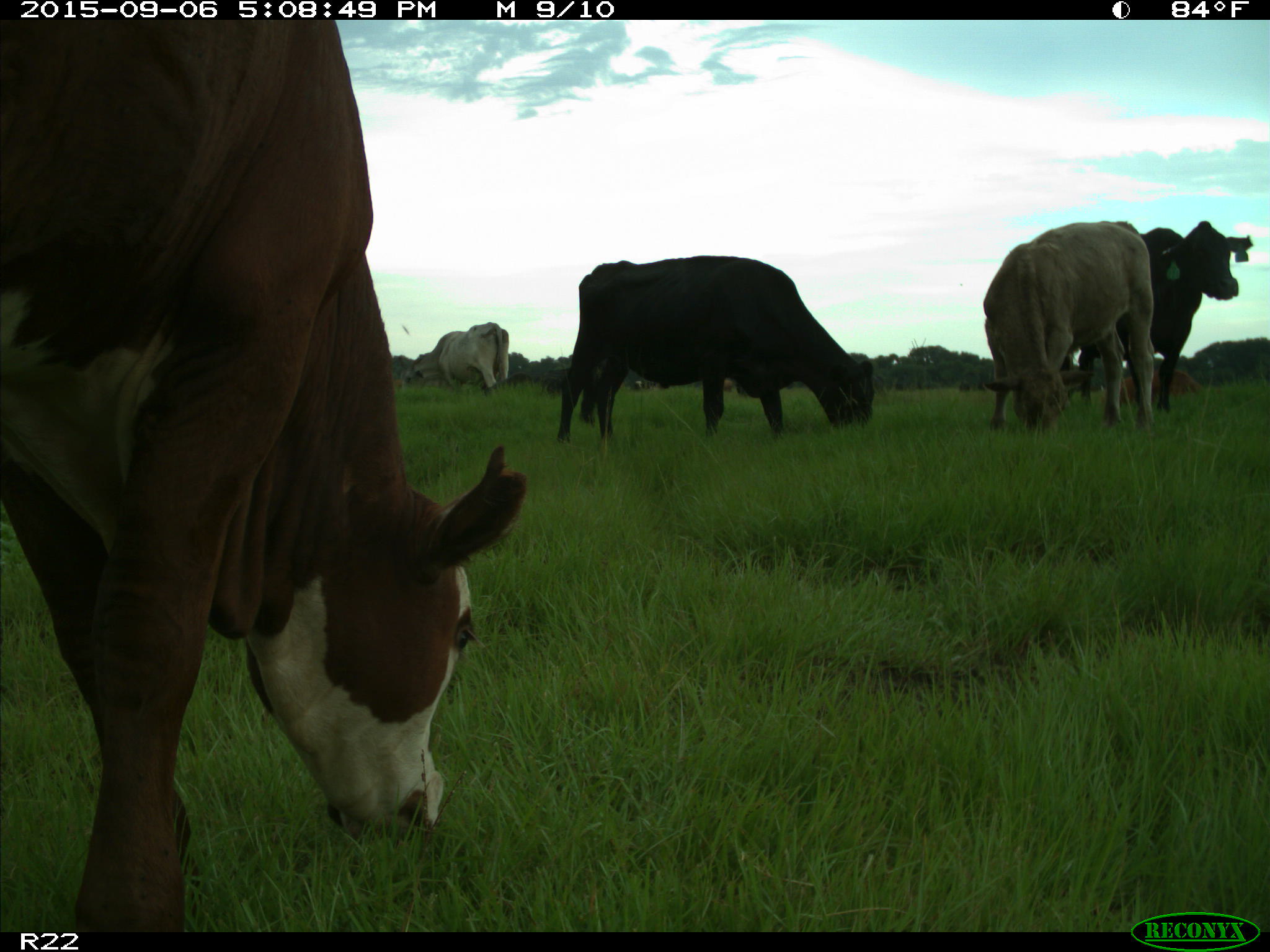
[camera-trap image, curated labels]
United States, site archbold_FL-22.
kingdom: Animalia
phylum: Chordata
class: Mammalia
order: Artiodactyla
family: Bovidae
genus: Bos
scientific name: Bos taurus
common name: domestic cow